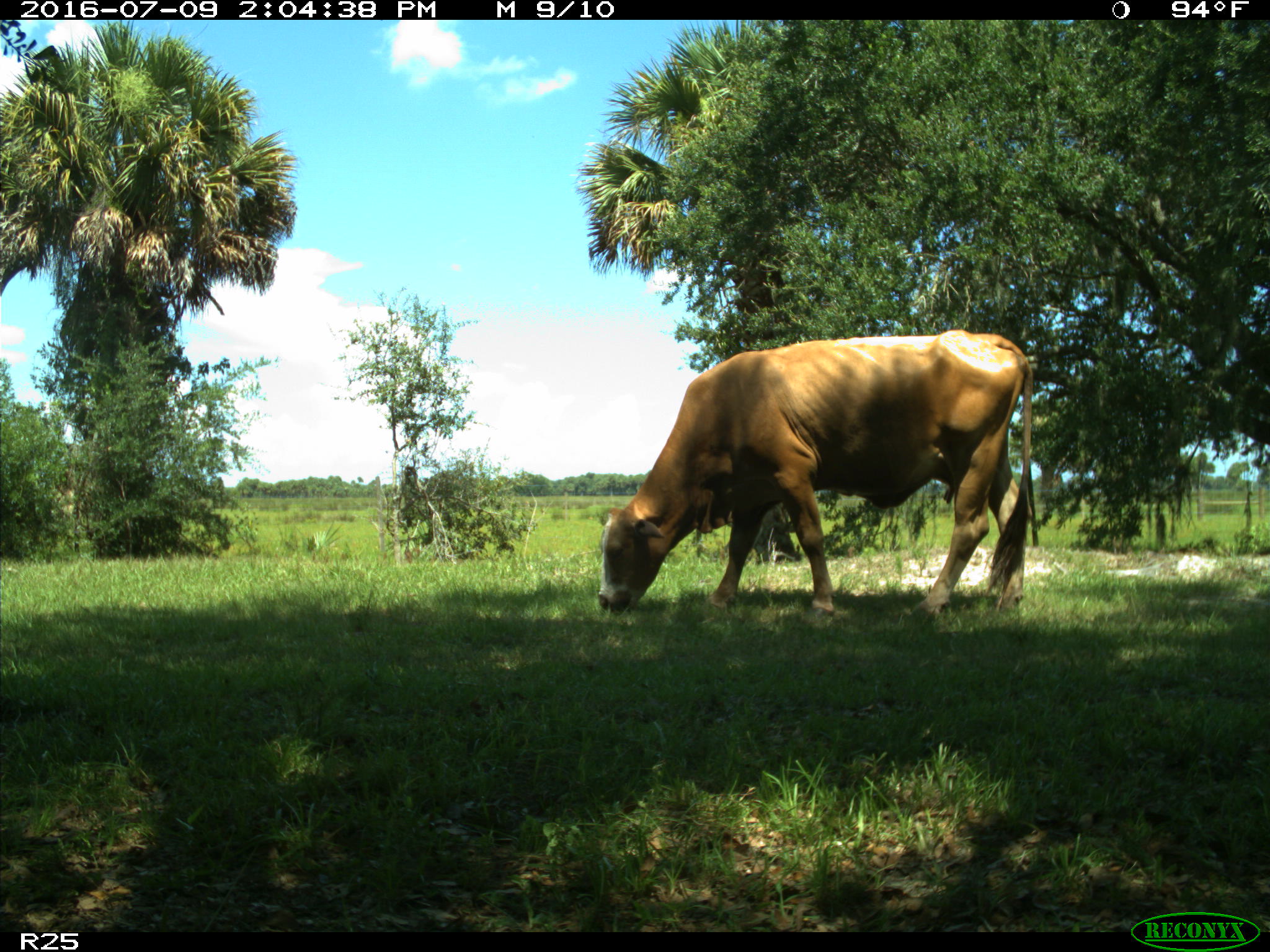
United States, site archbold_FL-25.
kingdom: Animalia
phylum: Chordata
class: Mammalia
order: Artiodactyla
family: Bovidae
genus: Bos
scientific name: Bos taurus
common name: domestic cow